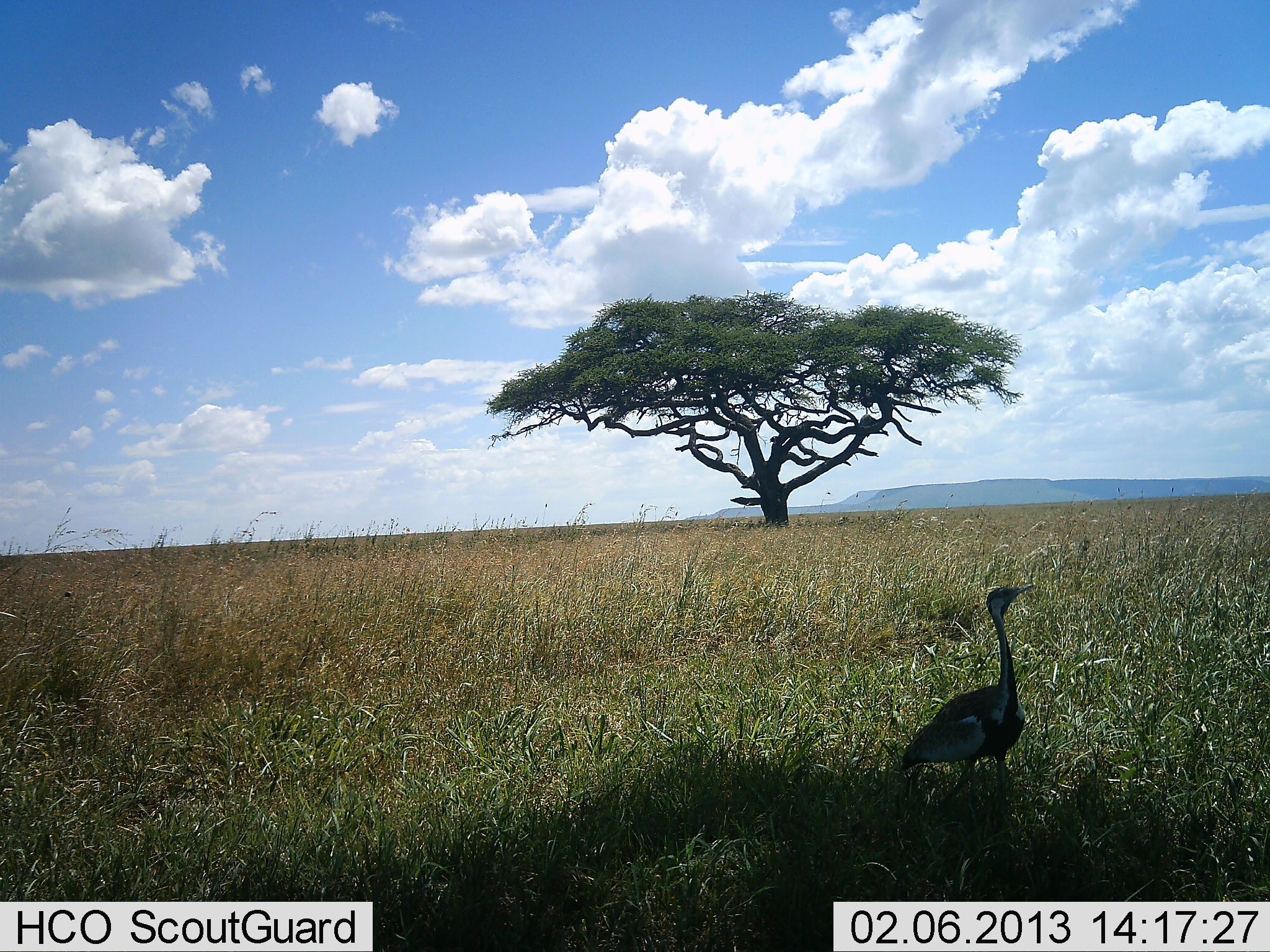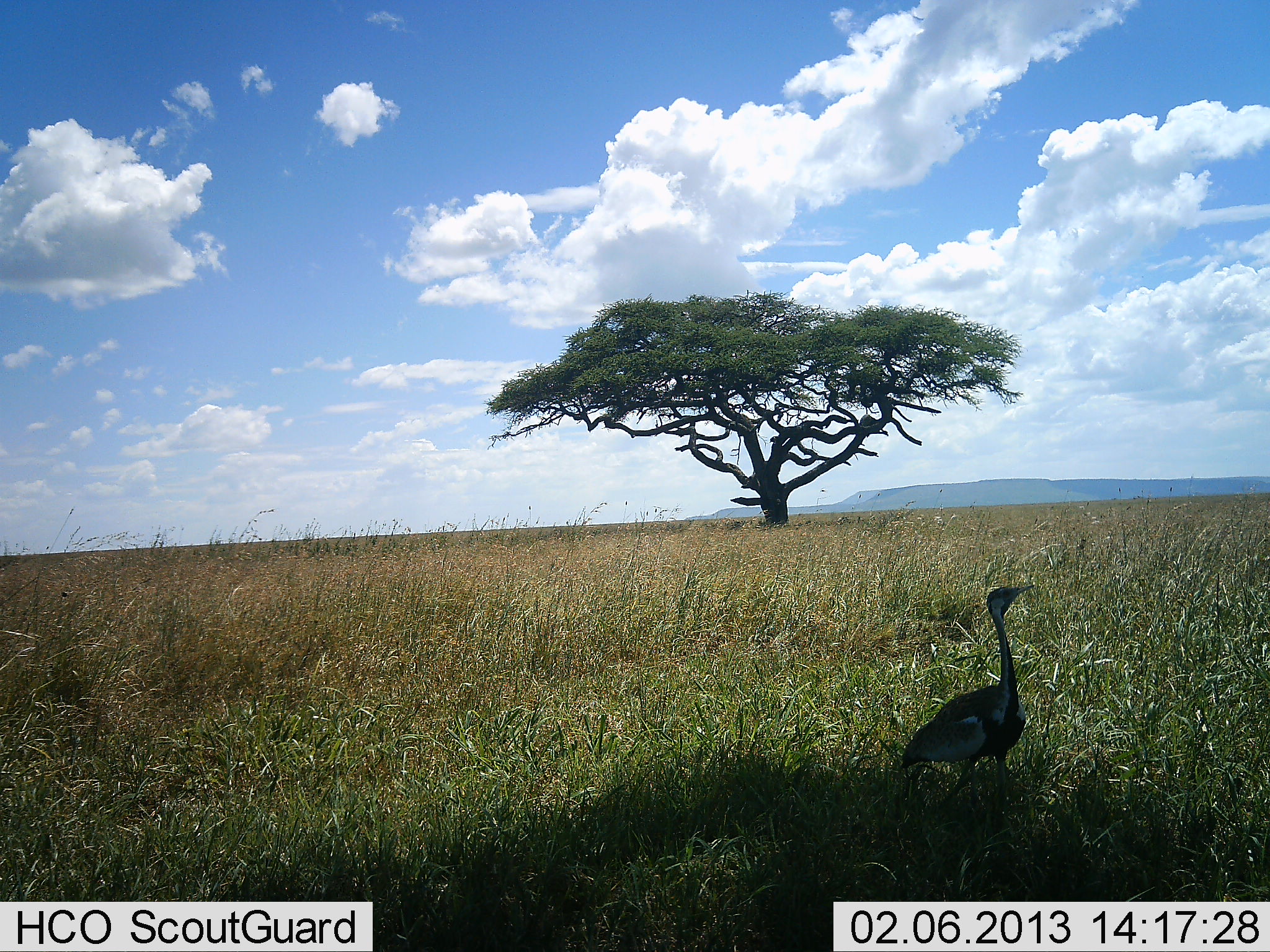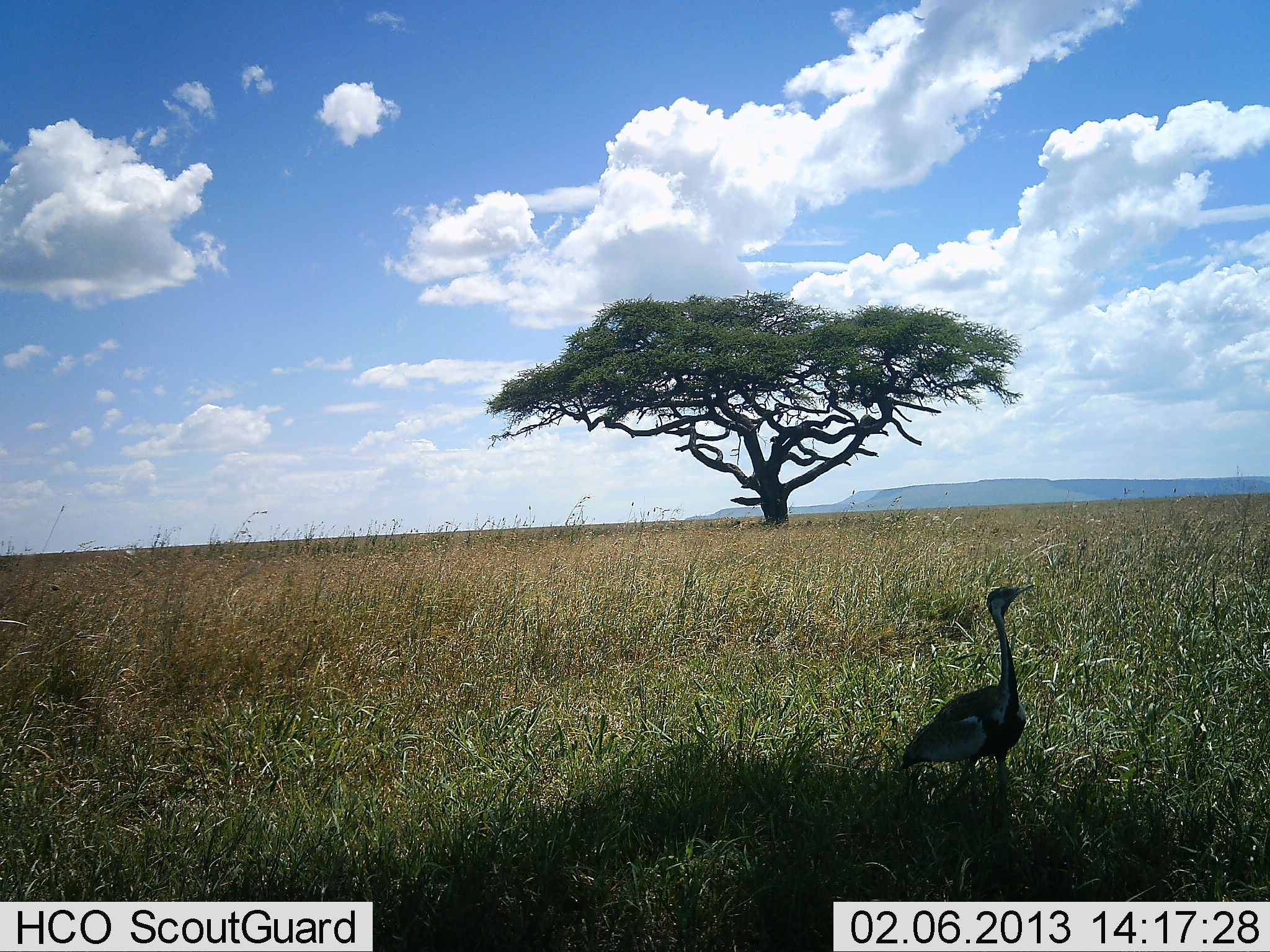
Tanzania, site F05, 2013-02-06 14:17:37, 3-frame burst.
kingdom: Animalia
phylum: Chordata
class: Aves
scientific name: Aves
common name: bird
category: otherbird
Otherbird (bird) (Aves), count 1. Behavior (volunteer vote fractions): standing 94%, resting 0%, moving 6%, interacting 0%. Young present (vote fraction): 0%. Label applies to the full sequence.